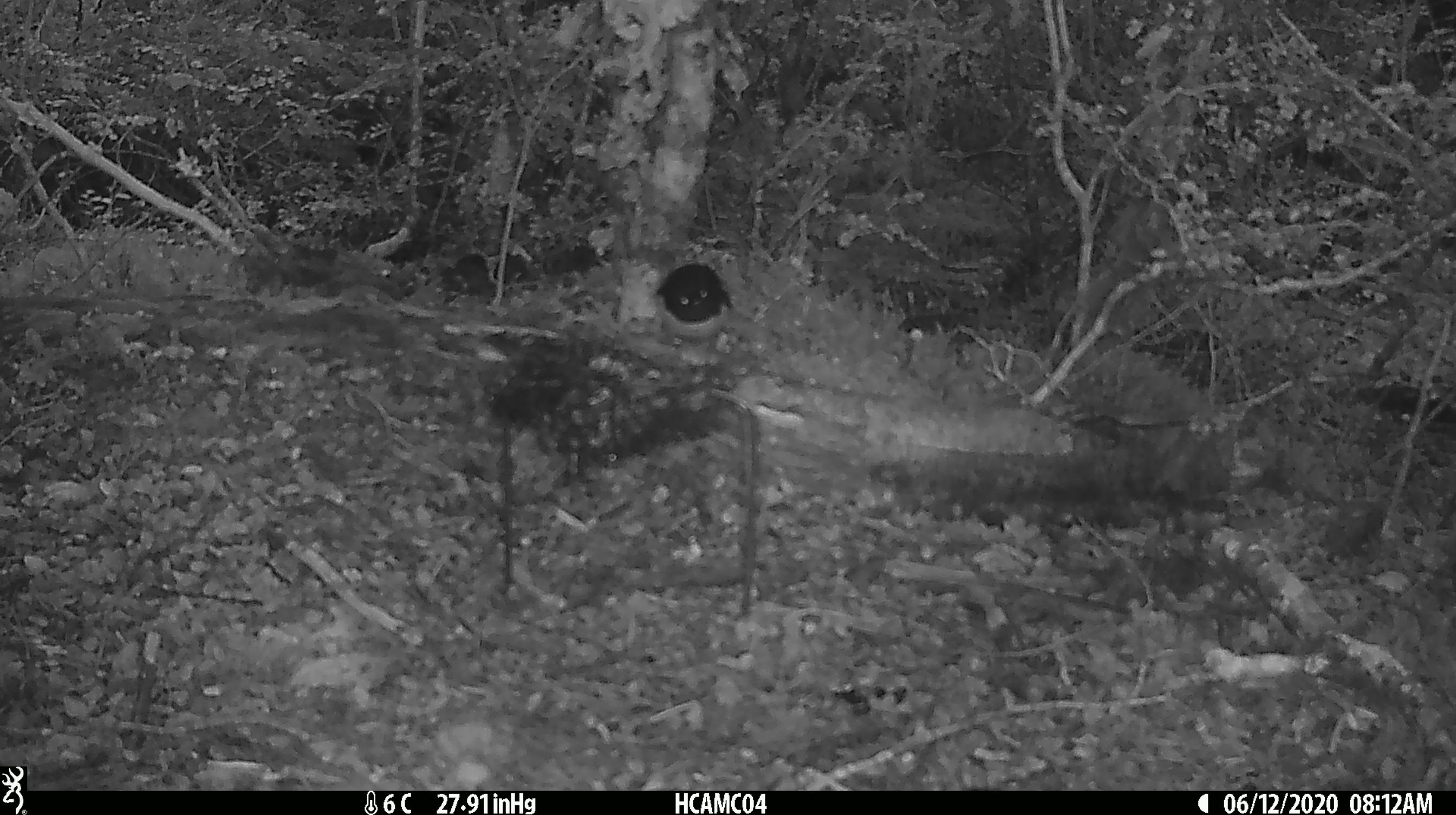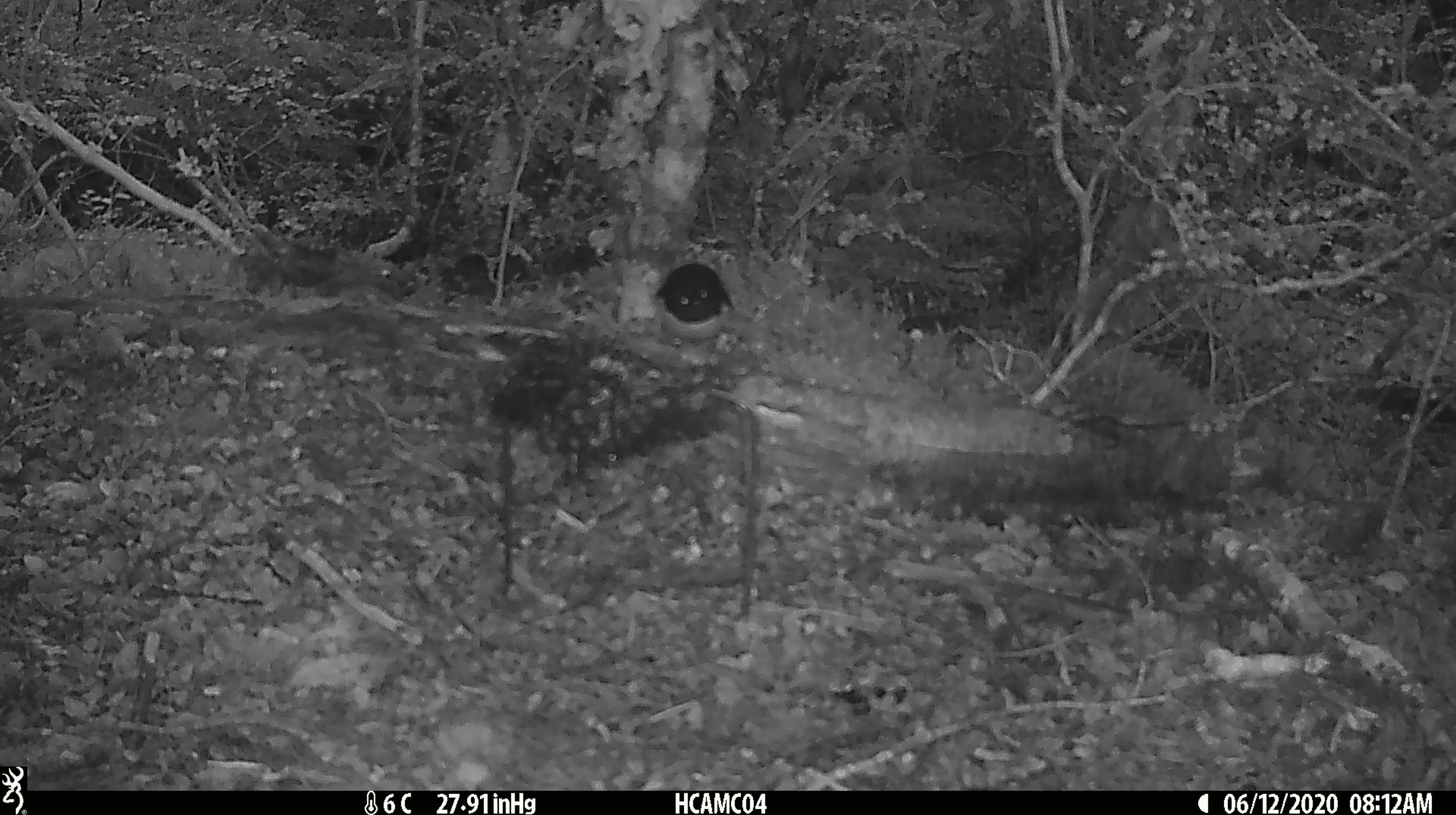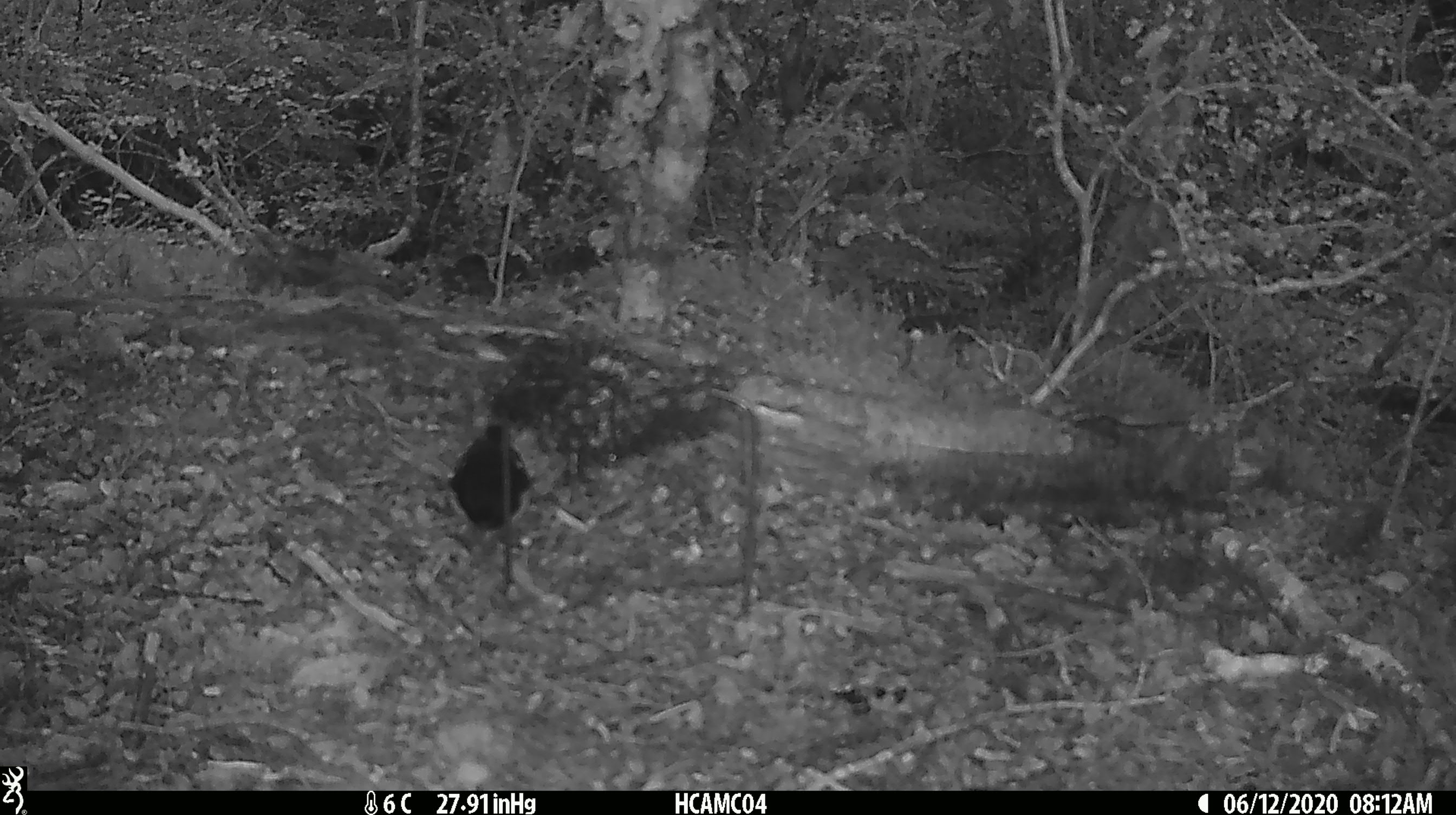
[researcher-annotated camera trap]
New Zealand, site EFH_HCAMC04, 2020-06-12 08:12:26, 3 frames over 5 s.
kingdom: Animalia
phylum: Chordata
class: Aves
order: Passeriformes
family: Petroicidae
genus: Petroica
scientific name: Petroica macrocephala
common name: tomtit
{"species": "tomtit (Petroica macrocephala)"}